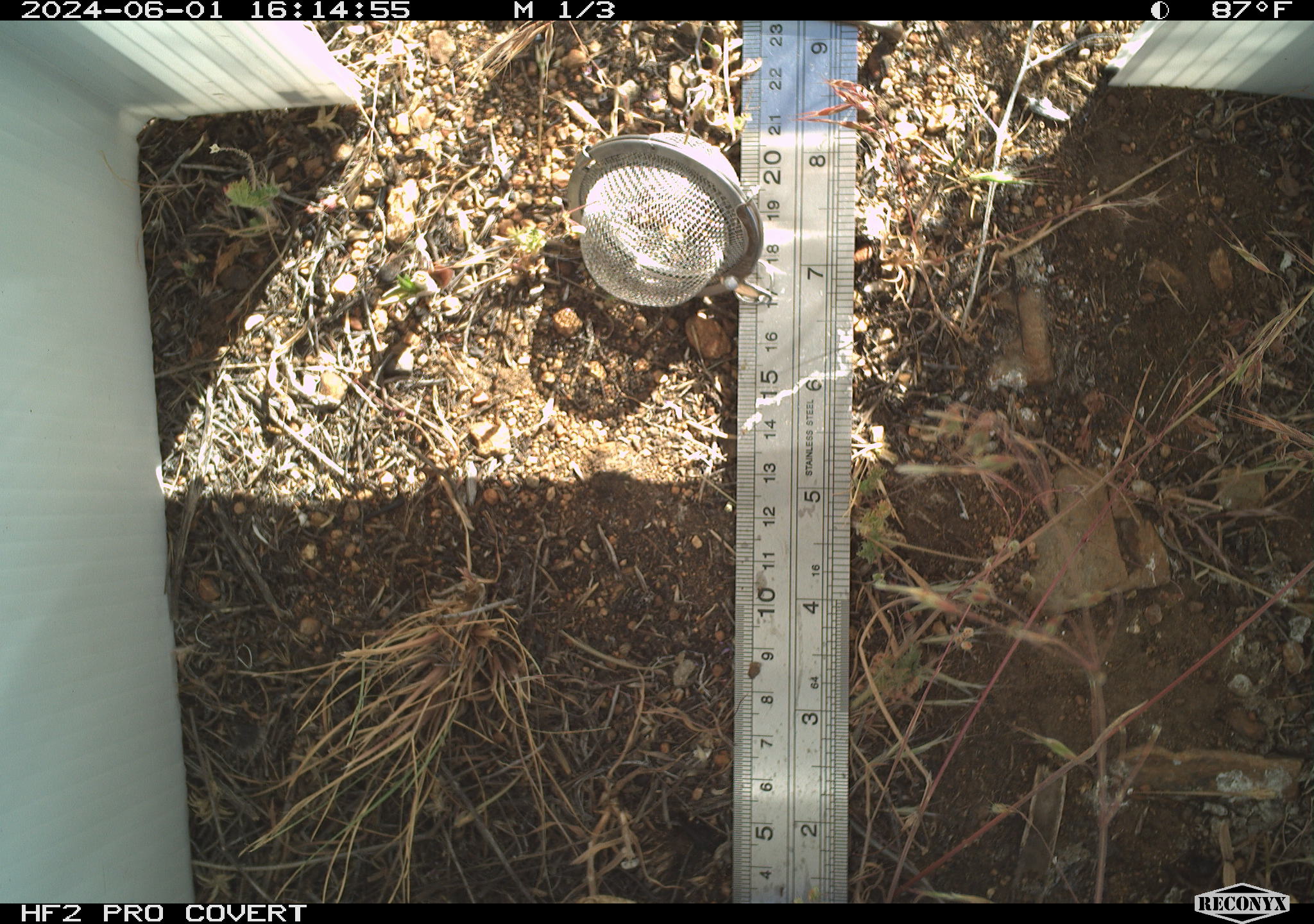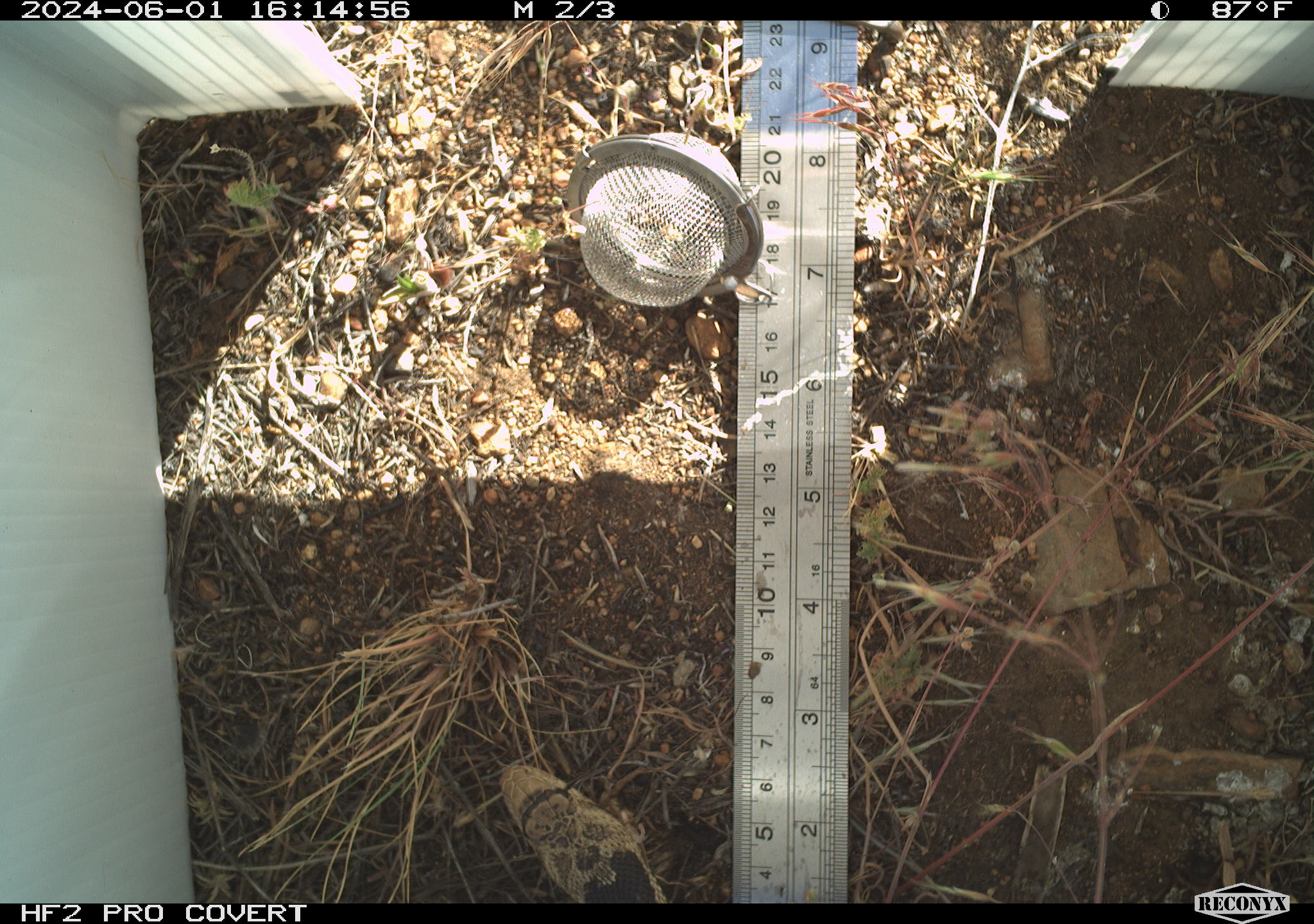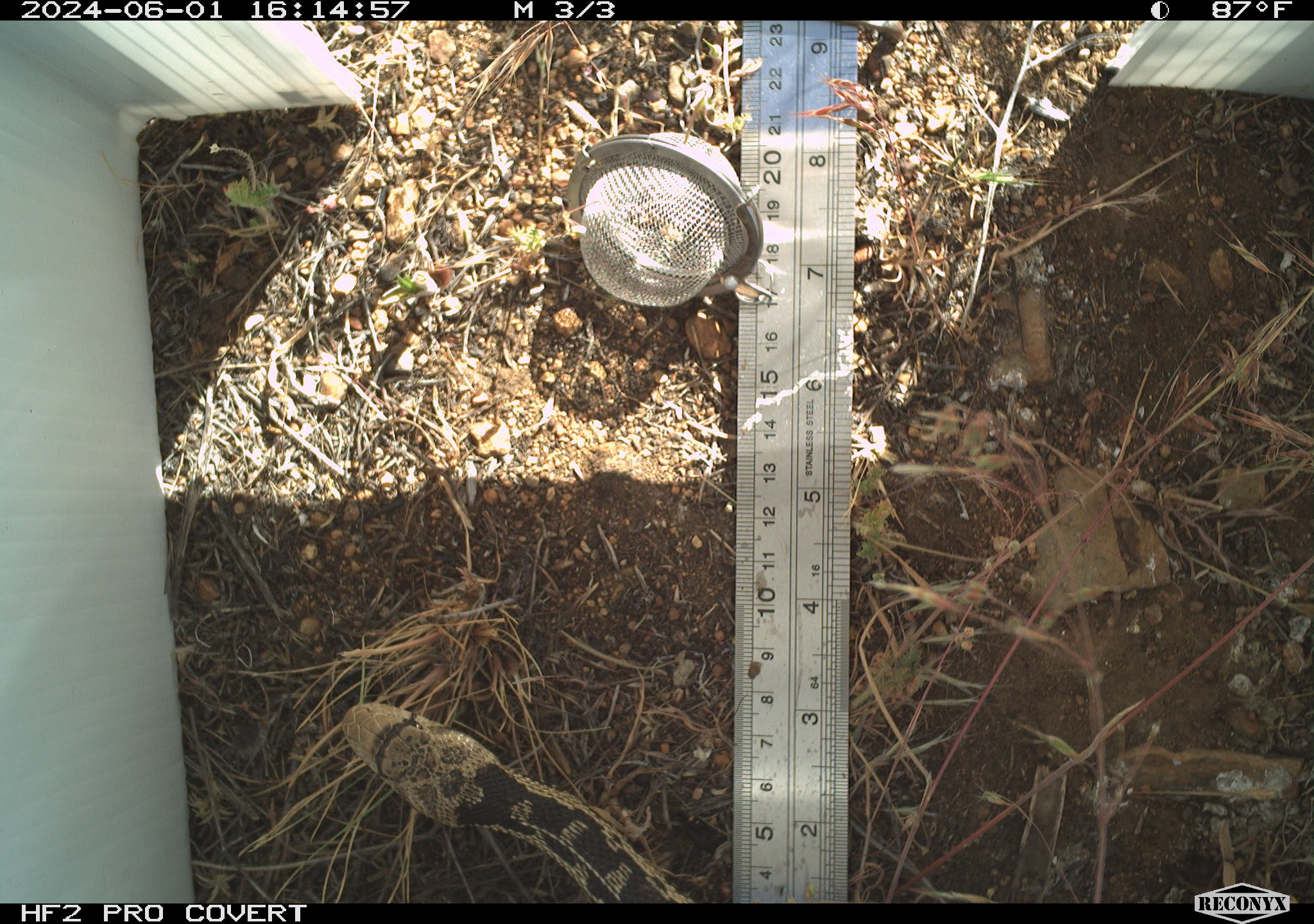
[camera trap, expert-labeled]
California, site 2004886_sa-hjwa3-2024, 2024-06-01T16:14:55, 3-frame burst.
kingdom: Animalia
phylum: Chordata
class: Reptilia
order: Squamata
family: Colubridae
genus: Pituophis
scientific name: Pituophis catenifer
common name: gophersnake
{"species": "gophersnake (Pituophis catenifer)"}